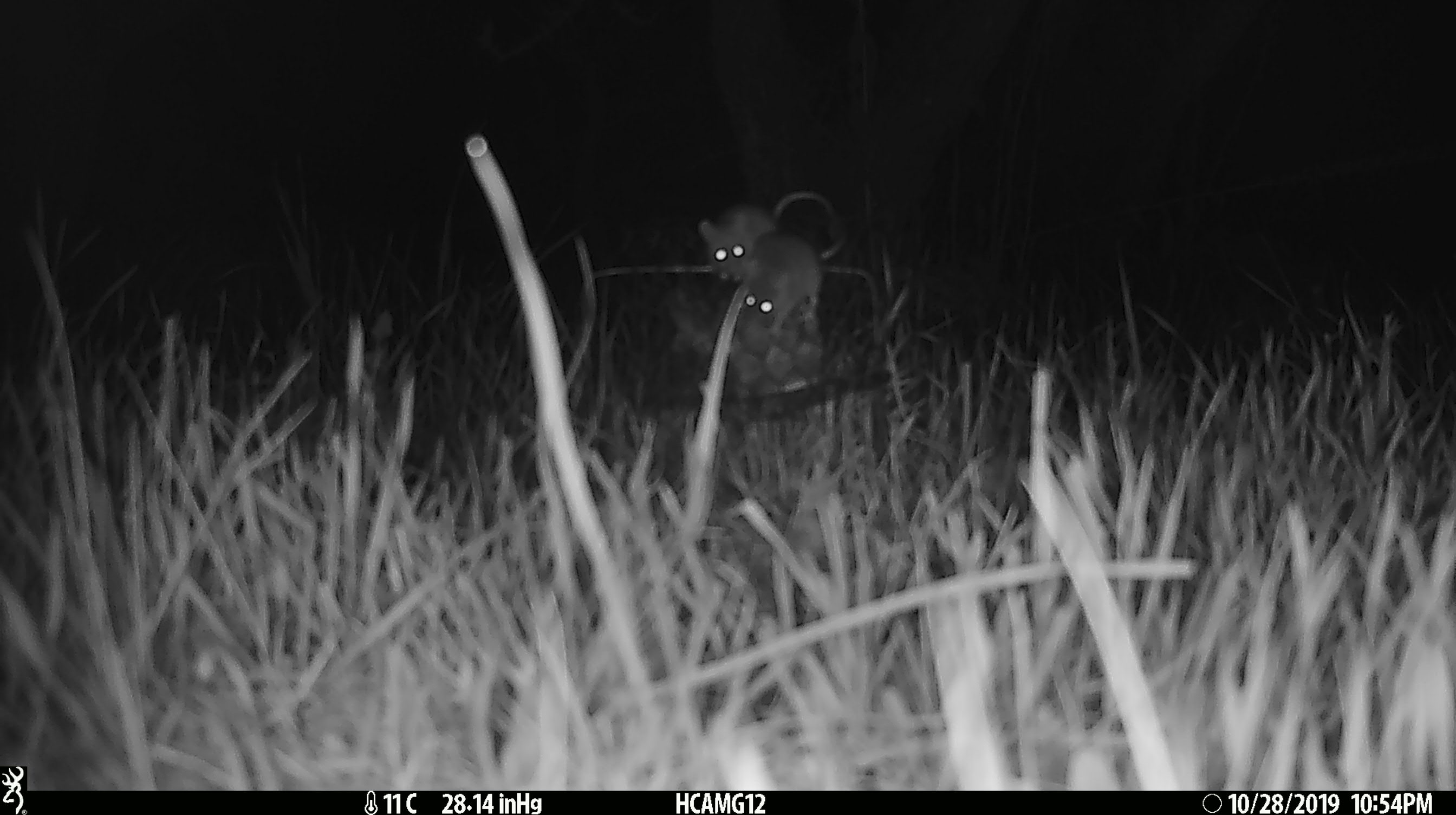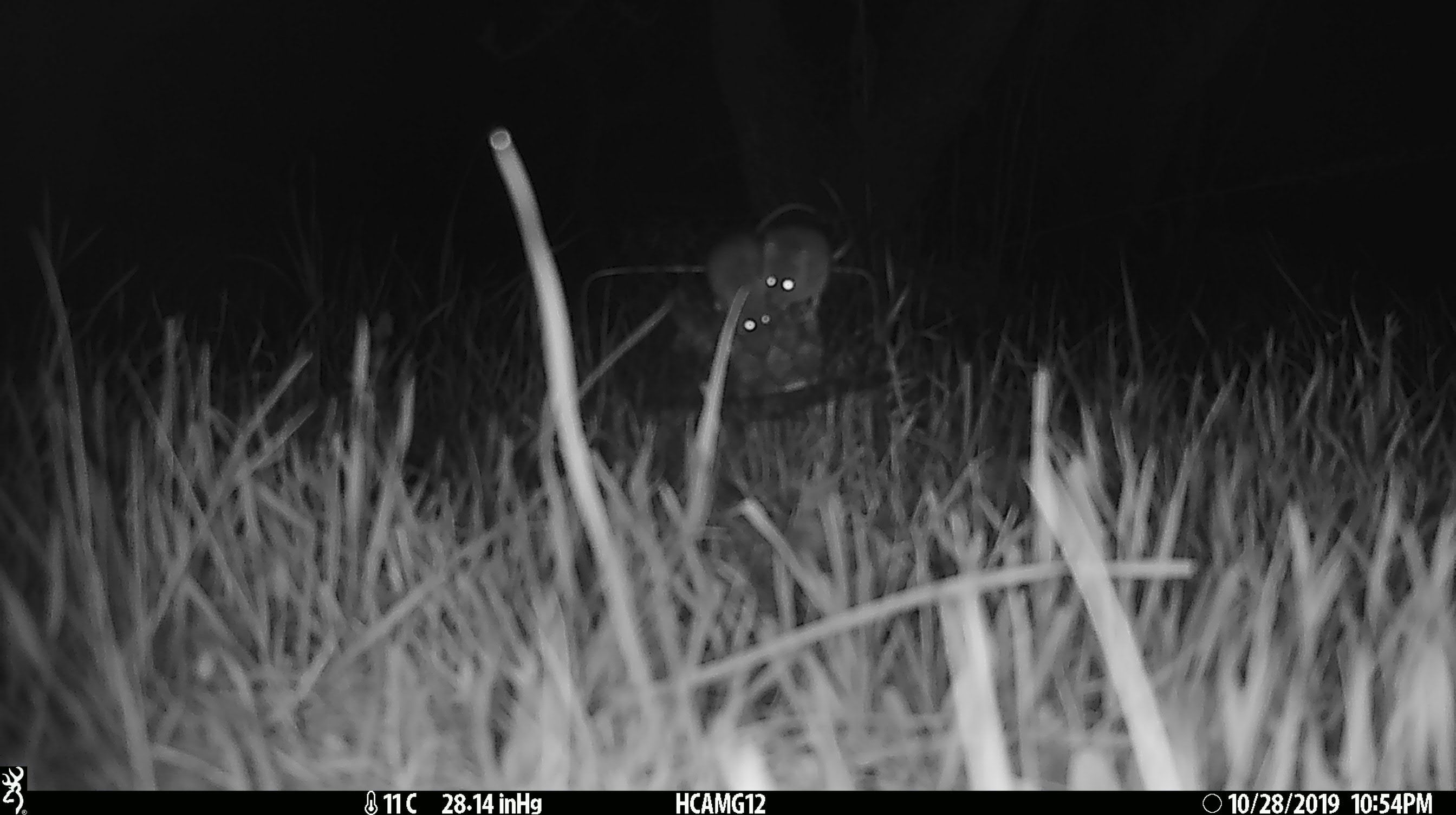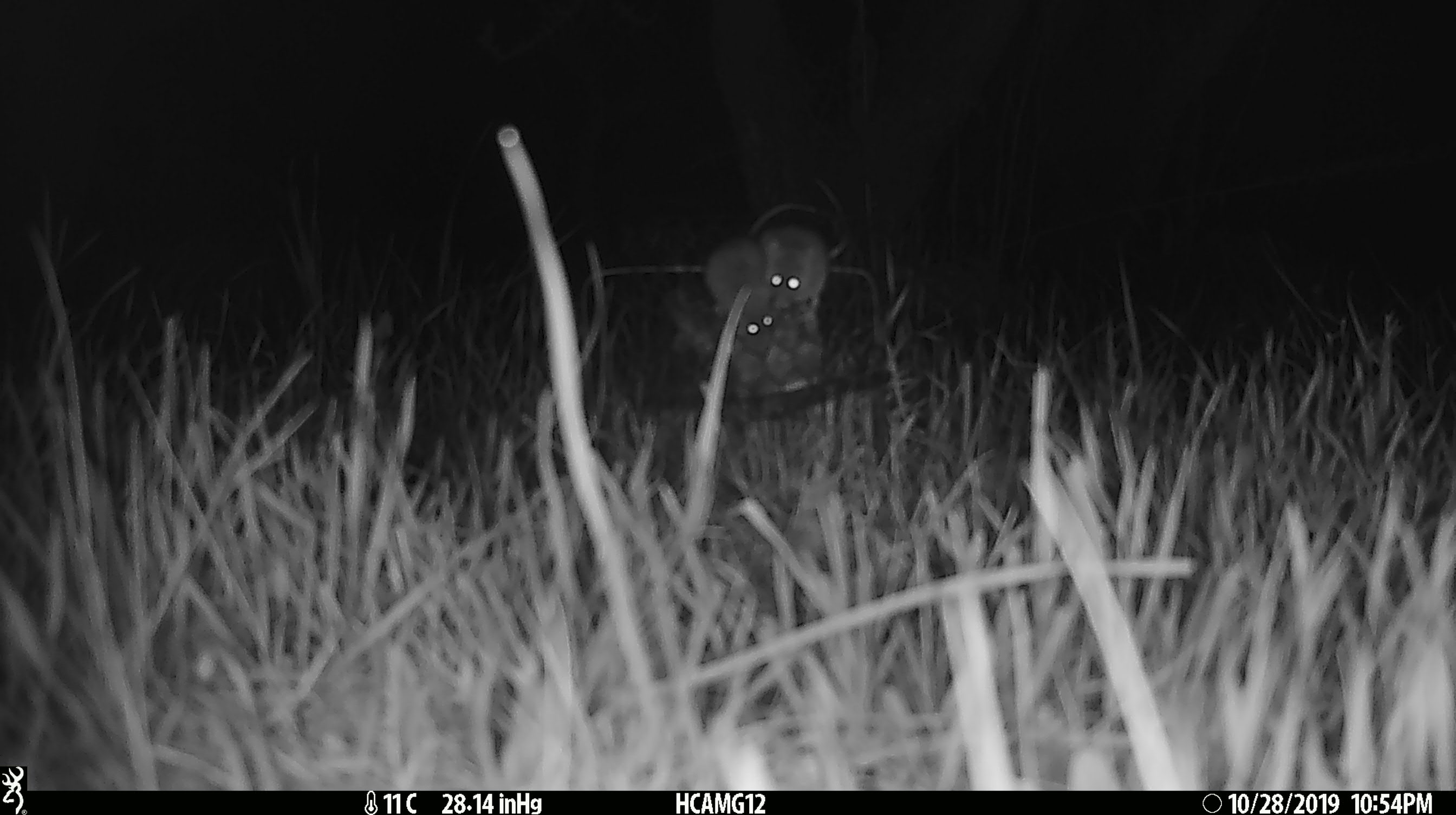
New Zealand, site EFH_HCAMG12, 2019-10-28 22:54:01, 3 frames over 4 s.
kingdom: Animalia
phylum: Chordata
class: Mammalia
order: Rodentia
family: Muridae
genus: Mus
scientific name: Mus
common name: mouse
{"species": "mouse (Mus)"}